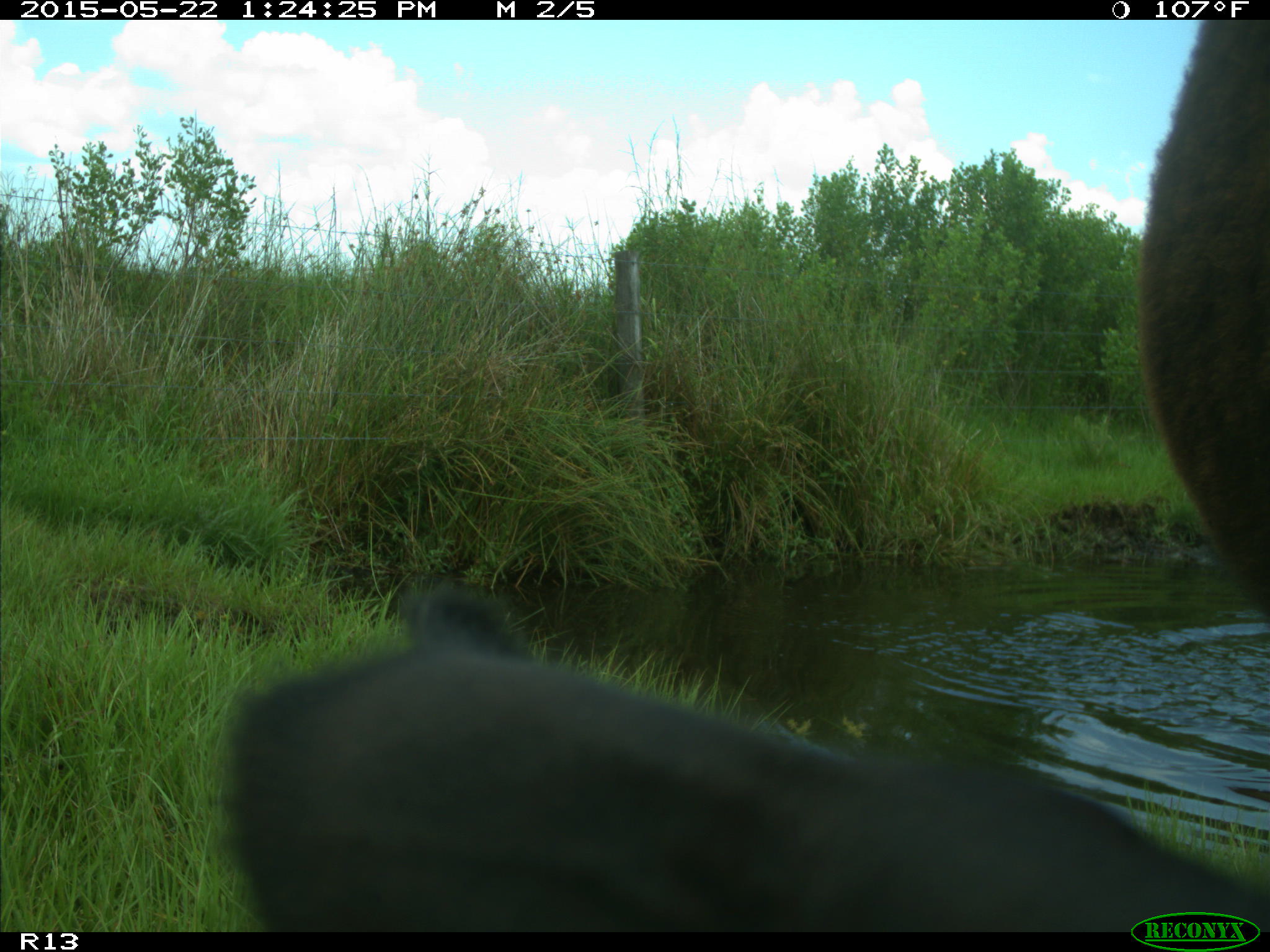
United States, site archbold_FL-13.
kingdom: Animalia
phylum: Chordata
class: Mammalia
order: Artiodactyla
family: Bovidae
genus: Bos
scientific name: Bos taurus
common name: domestic cow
Bos taurus (domestic cow).